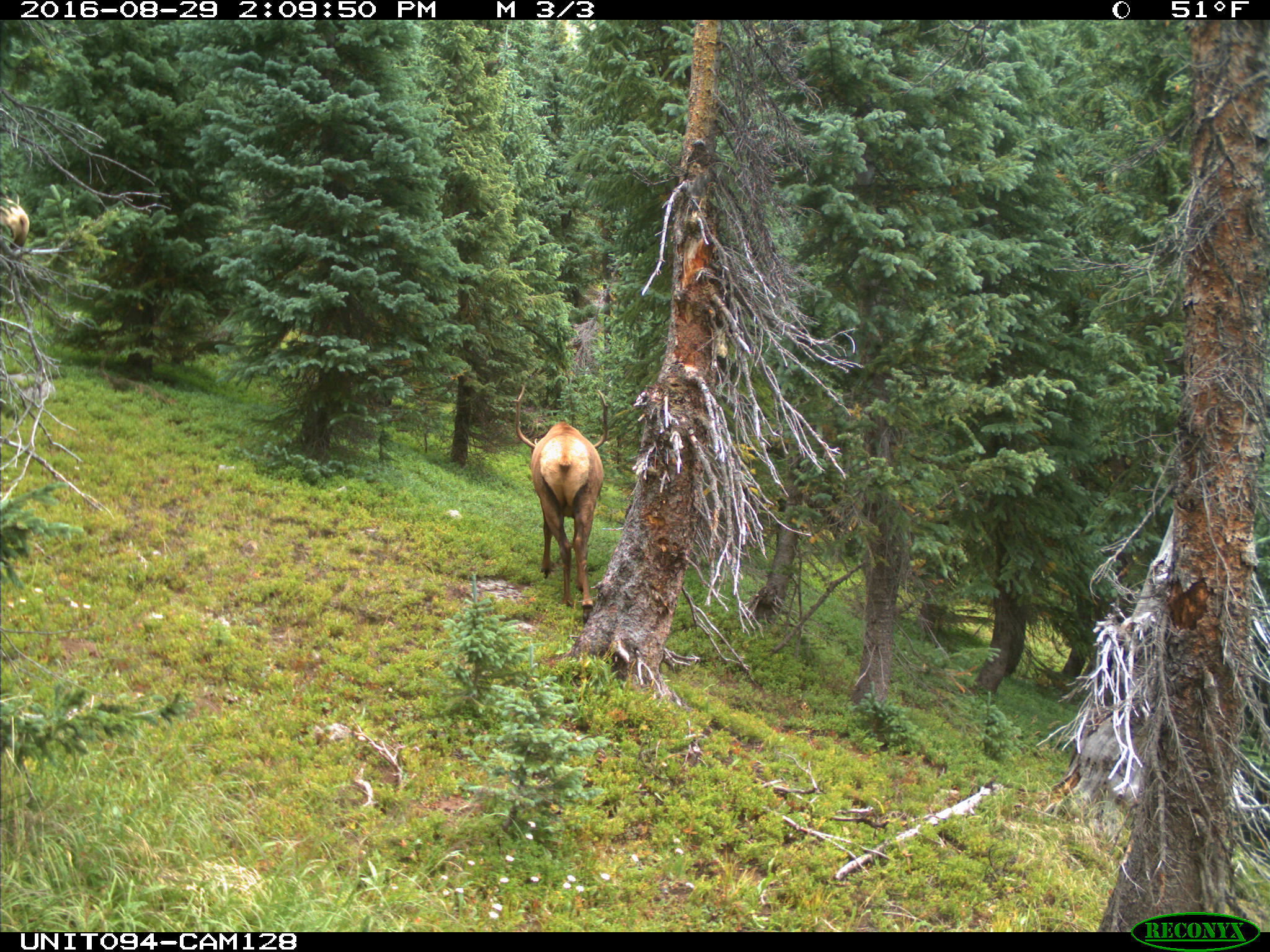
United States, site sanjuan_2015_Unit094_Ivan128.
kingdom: Animalia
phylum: Chordata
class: Mammalia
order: Artiodactyla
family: Cervidae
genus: Cervus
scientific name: Cervus elaphus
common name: red deer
Cervus elaphus (red deer).